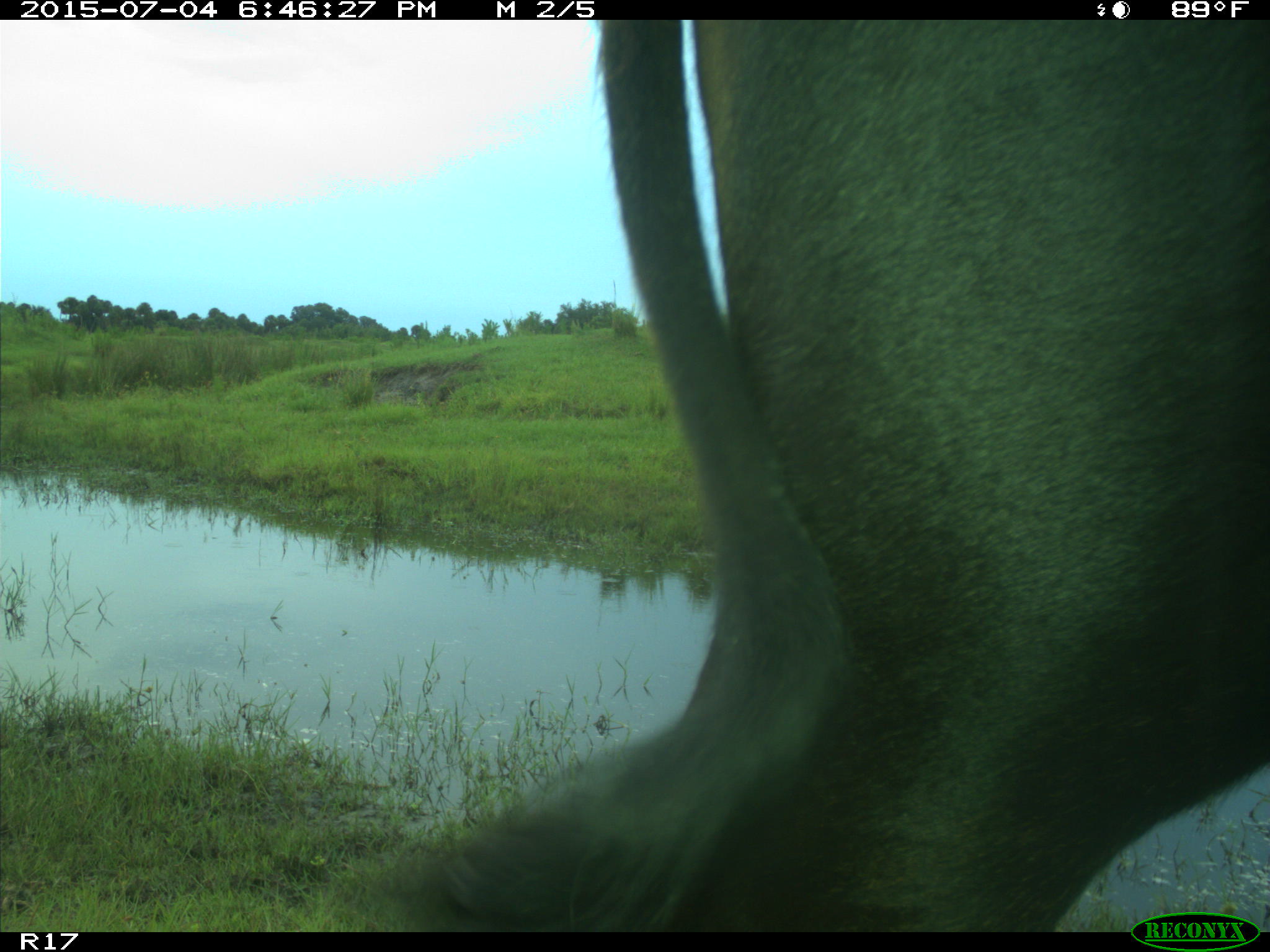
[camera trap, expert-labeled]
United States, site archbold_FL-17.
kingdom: Animalia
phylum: Chordata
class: Mammalia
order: Artiodactyla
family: Bovidae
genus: Bos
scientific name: Bos taurus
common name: domestic cow